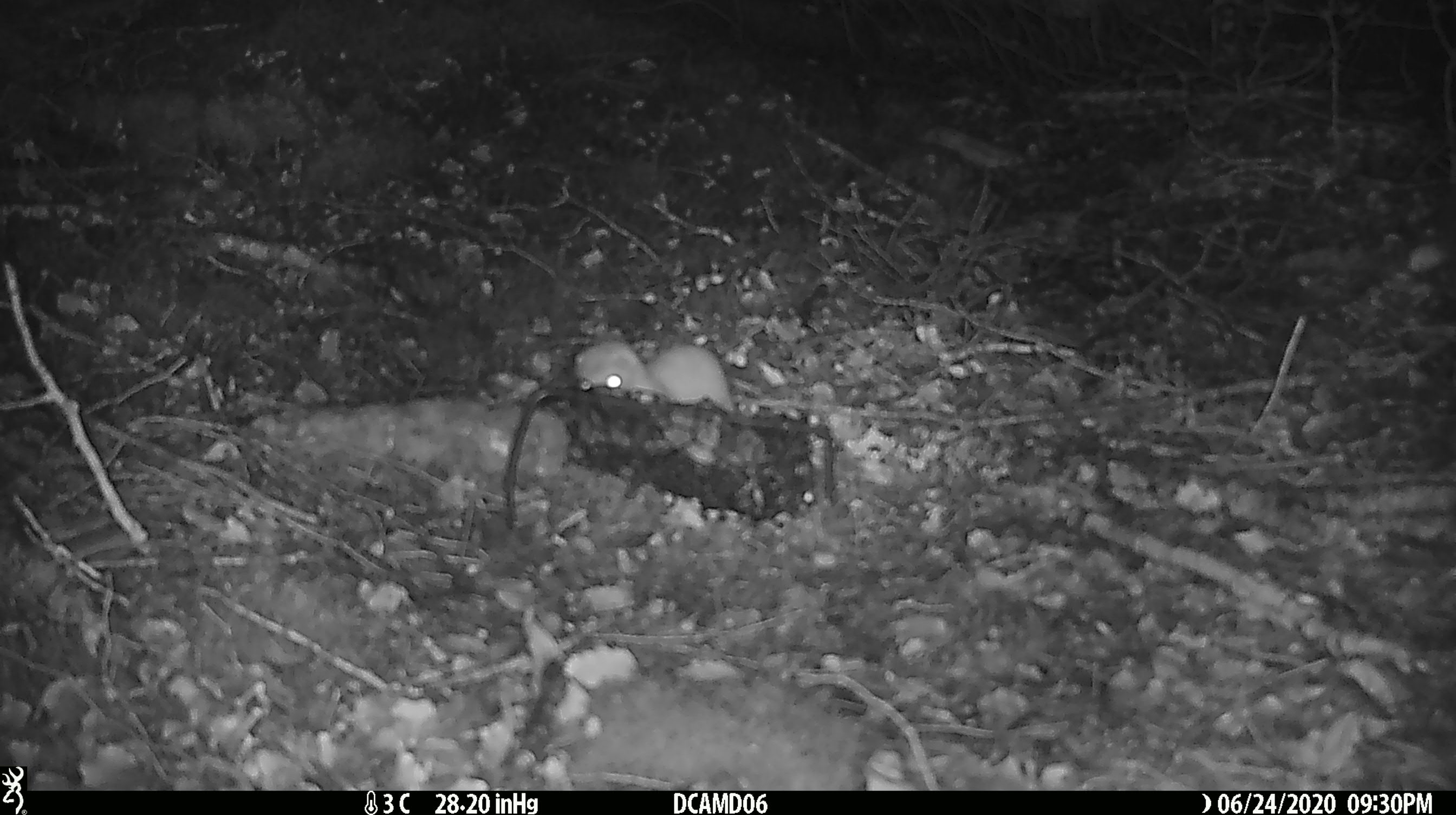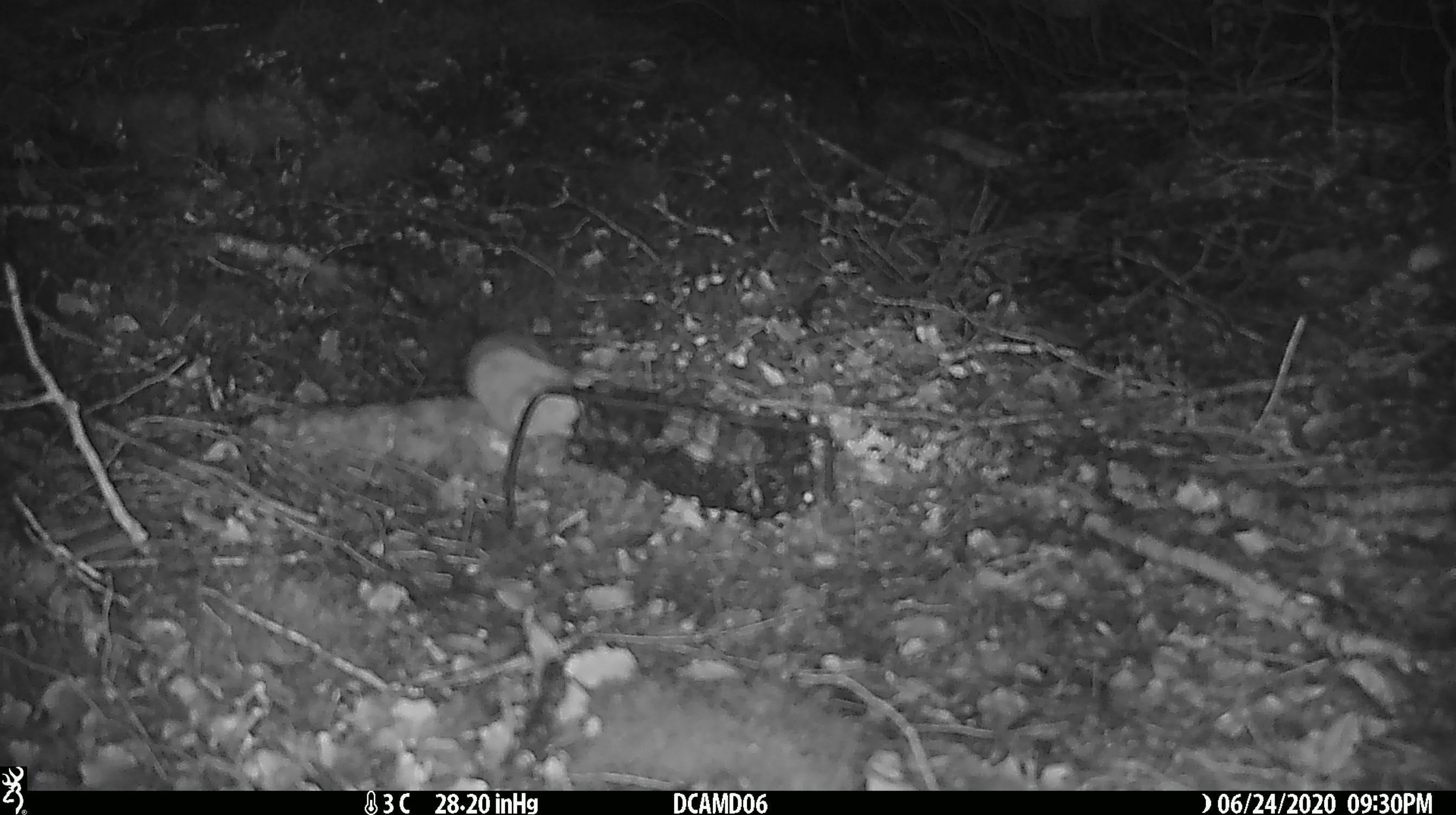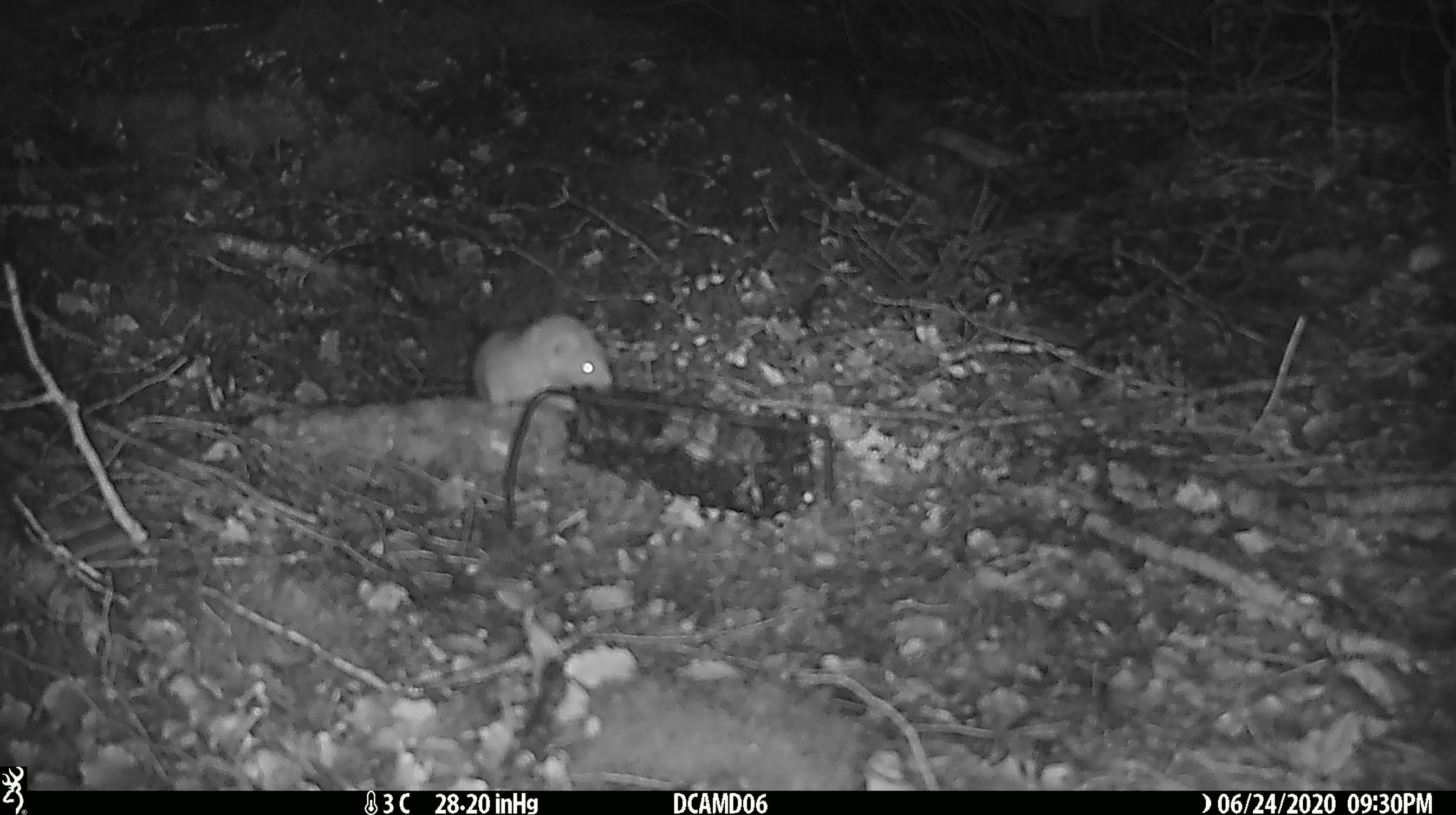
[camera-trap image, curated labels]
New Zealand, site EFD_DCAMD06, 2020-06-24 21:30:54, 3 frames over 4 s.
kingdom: Animalia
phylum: Chordata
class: Mammalia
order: Carnivora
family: Mustelidae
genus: Mustela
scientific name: Mustela nivalis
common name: least weasel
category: weasel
Weasel (least weasel) (Mustela nivalis).